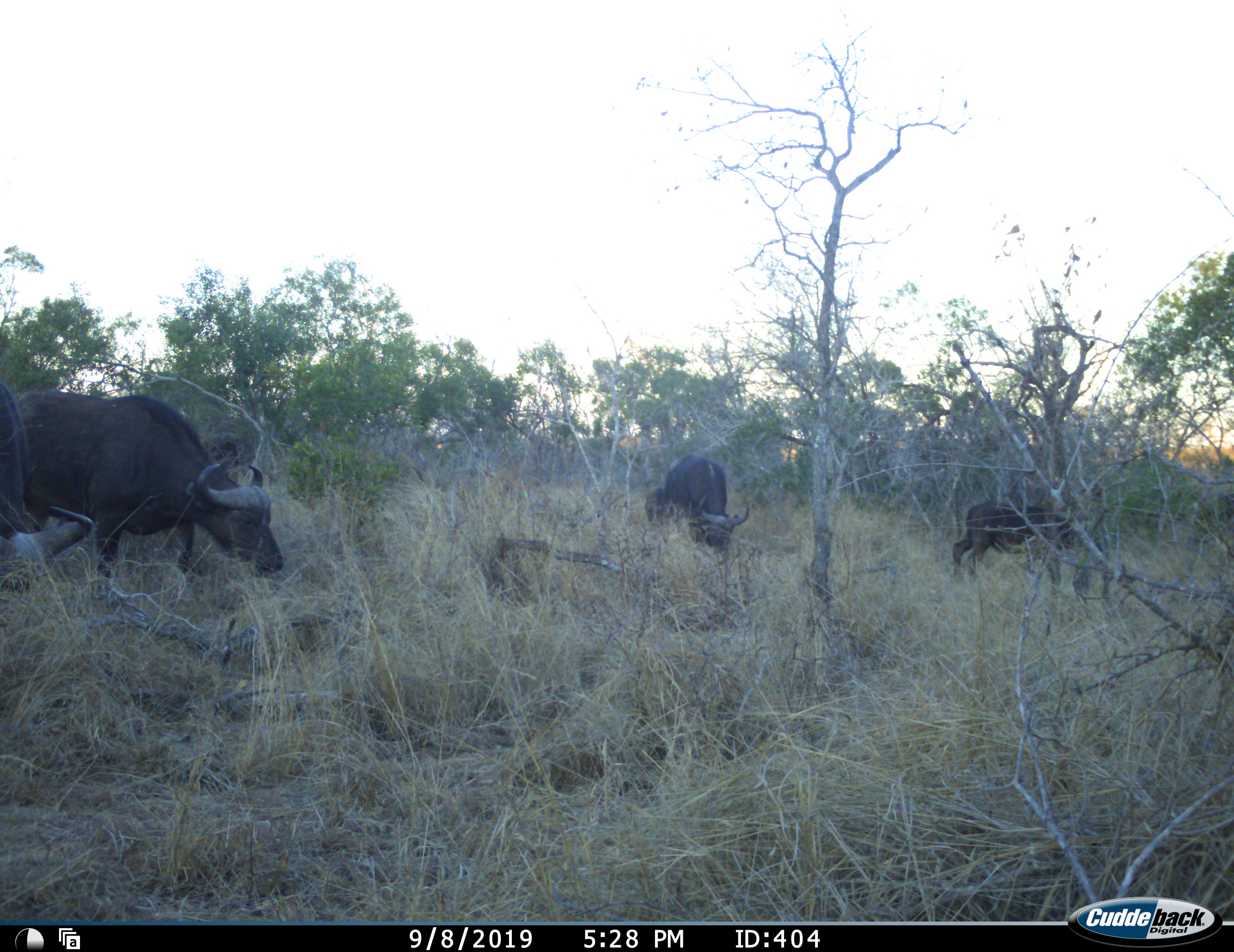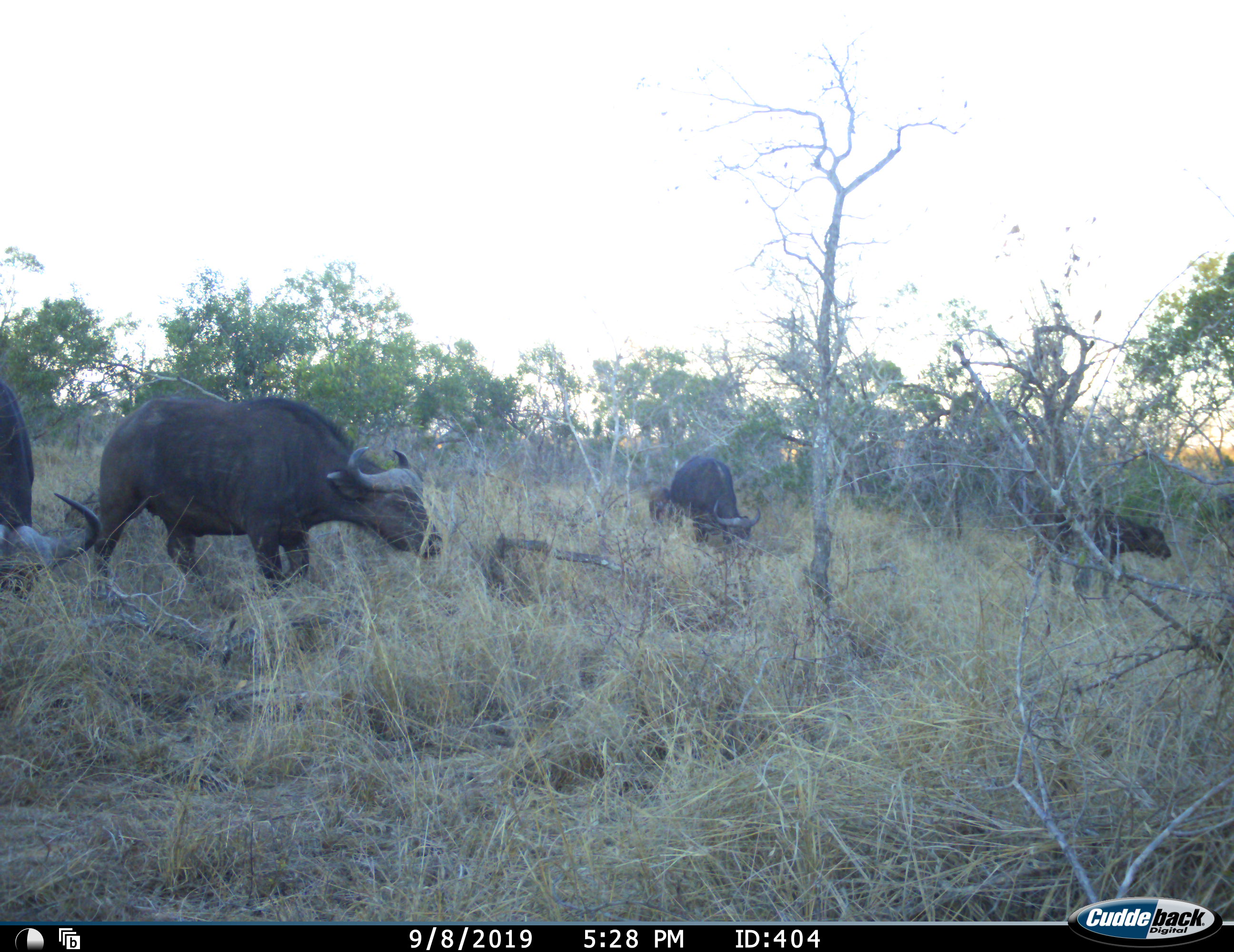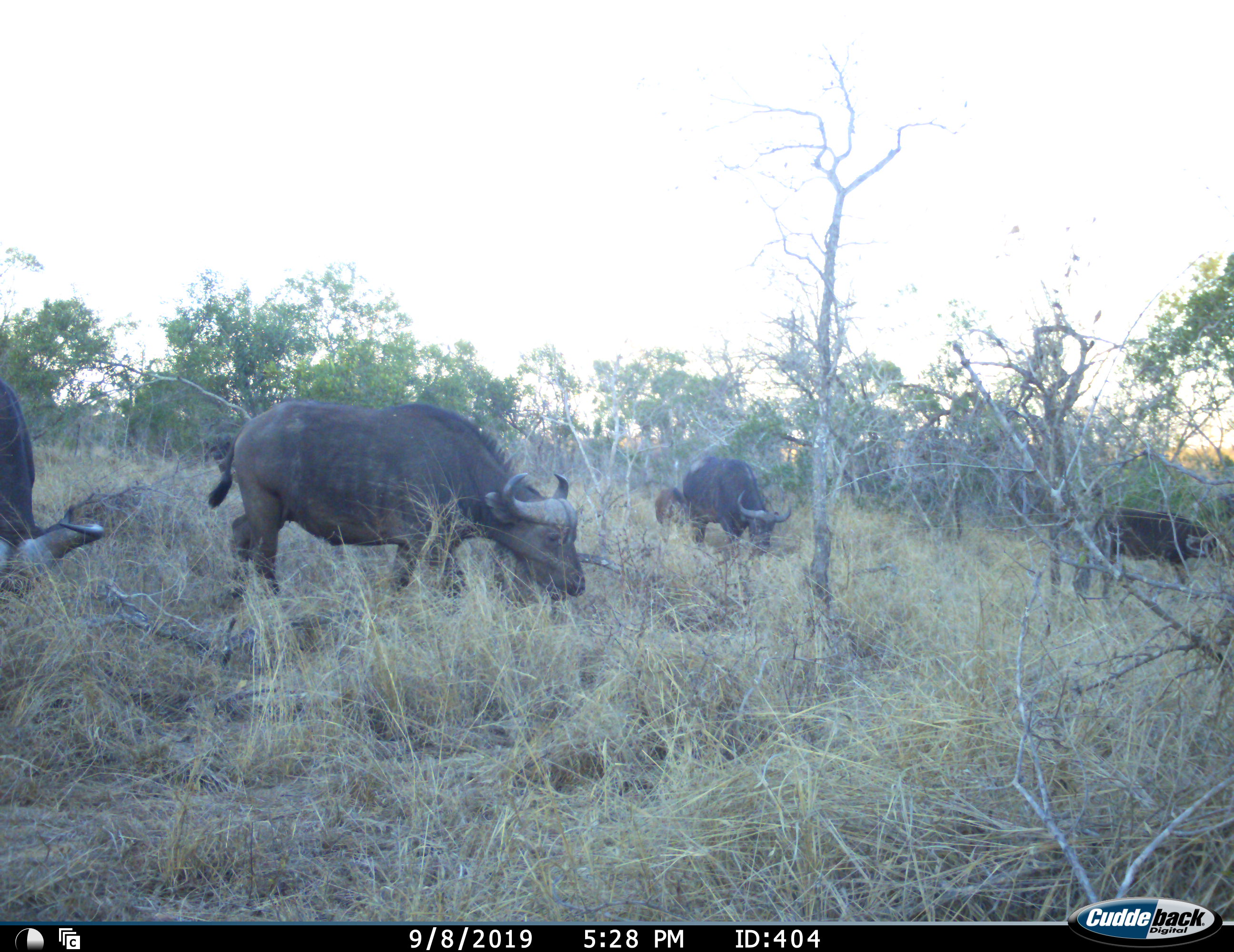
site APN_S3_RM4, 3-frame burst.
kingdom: Animalia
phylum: Chordata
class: Mammalia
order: Artiodactyla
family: Bovidae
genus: Syncerus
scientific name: Syncerus caffer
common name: african buffalo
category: buffalo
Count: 5.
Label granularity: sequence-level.